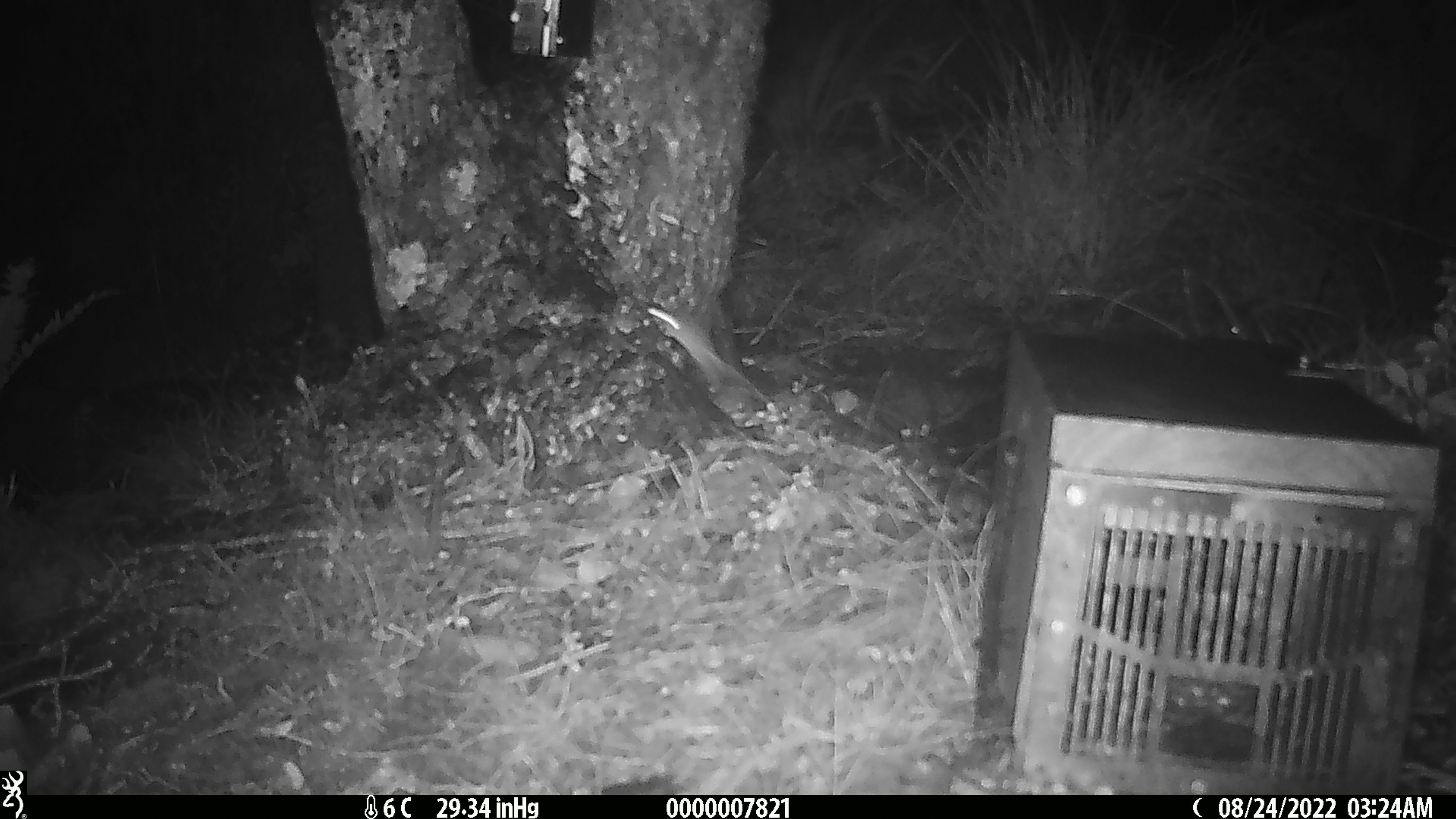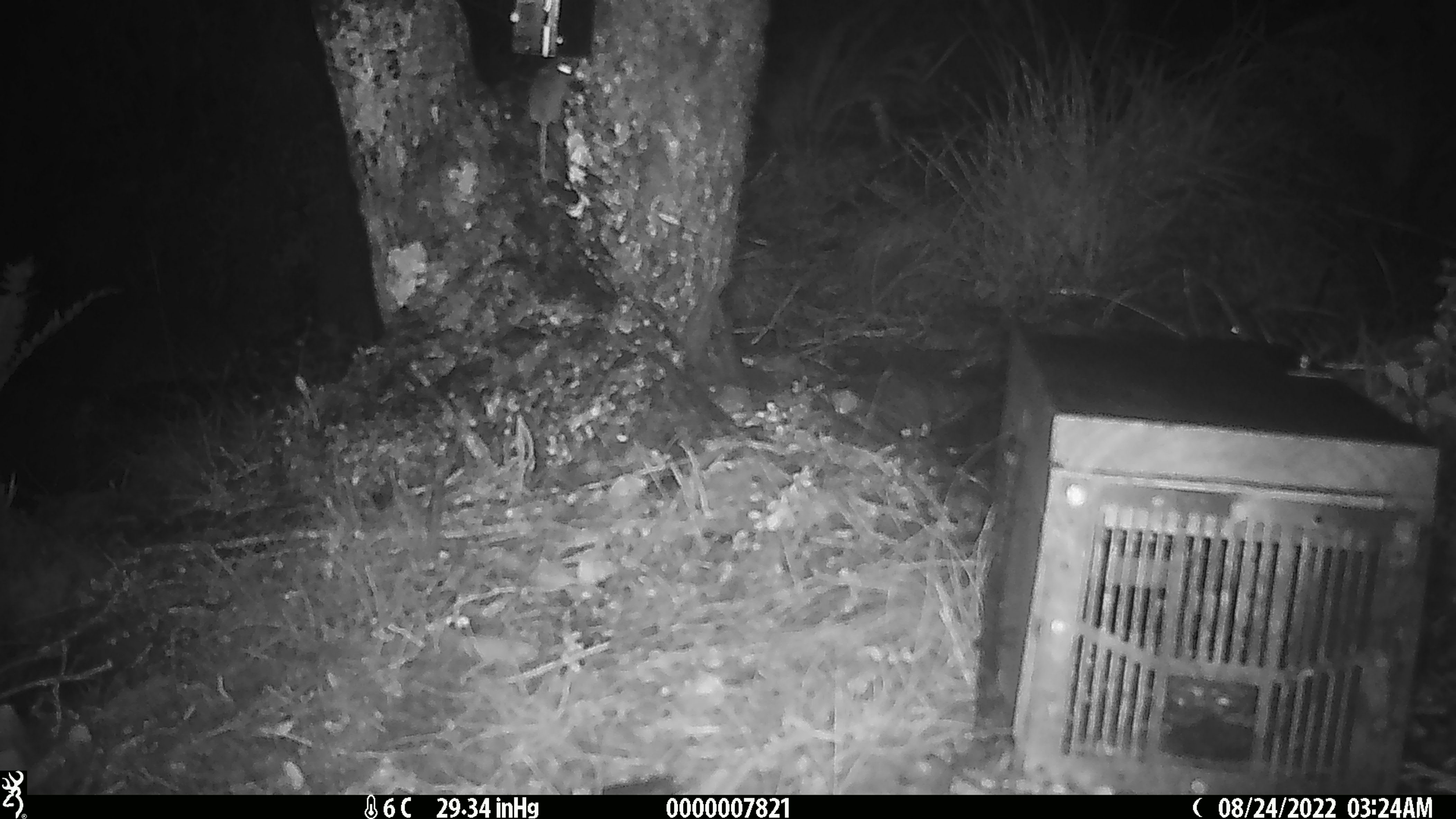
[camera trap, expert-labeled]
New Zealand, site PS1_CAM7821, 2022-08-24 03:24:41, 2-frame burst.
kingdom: Animalia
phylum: Chordata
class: Mammalia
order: Rodentia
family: Muridae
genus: Mus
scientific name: Mus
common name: mouse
Mouse (Mus).